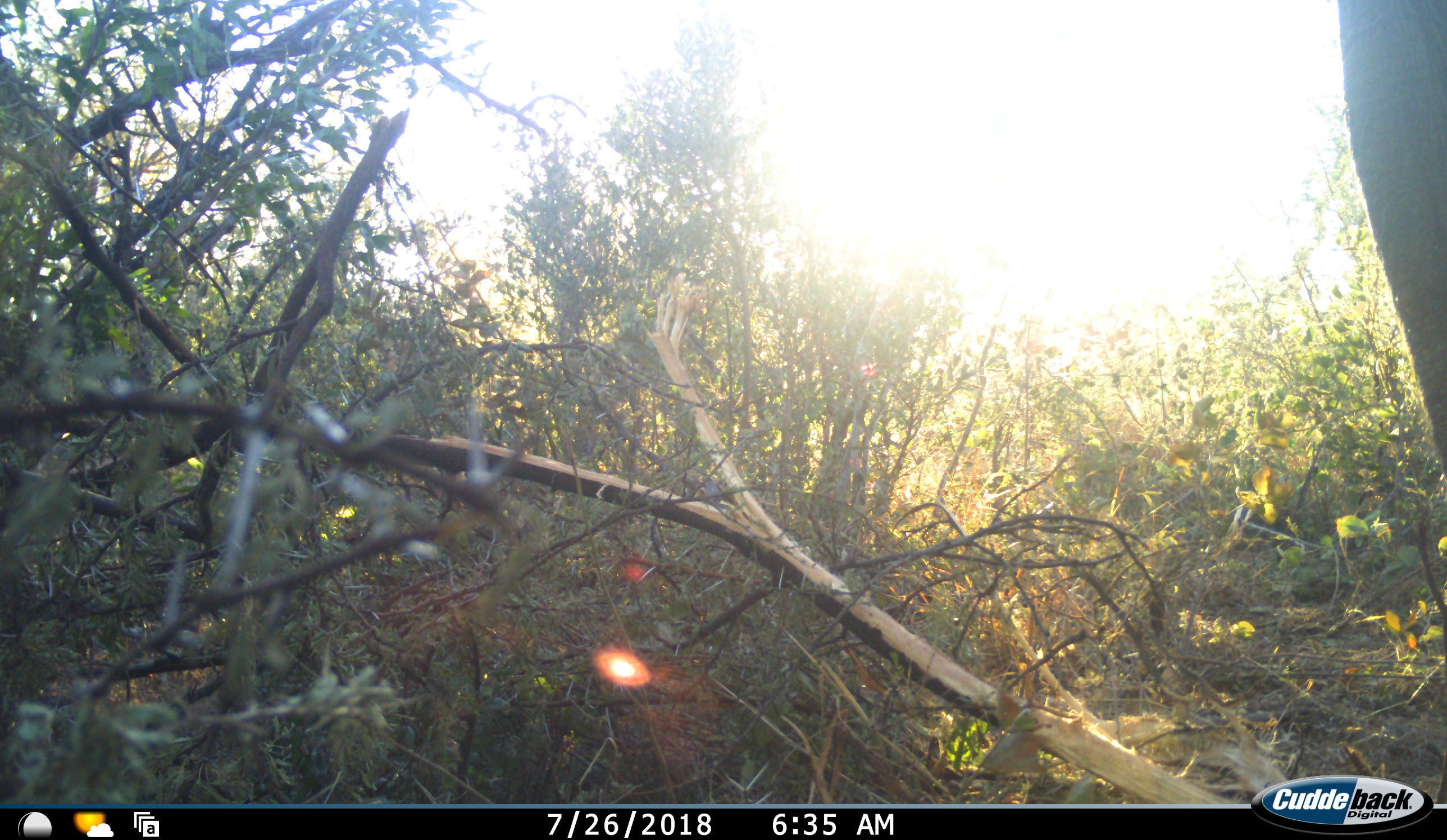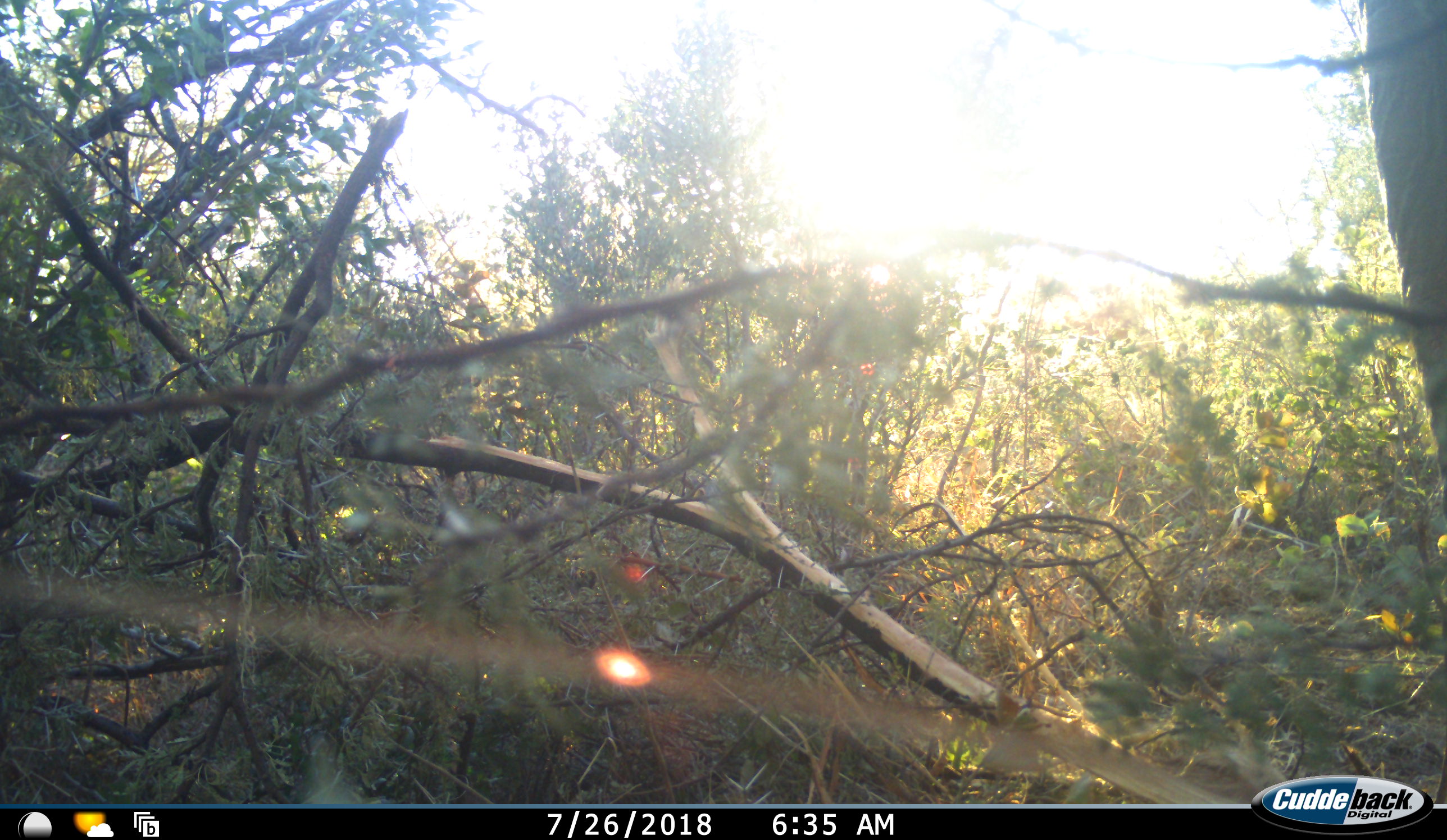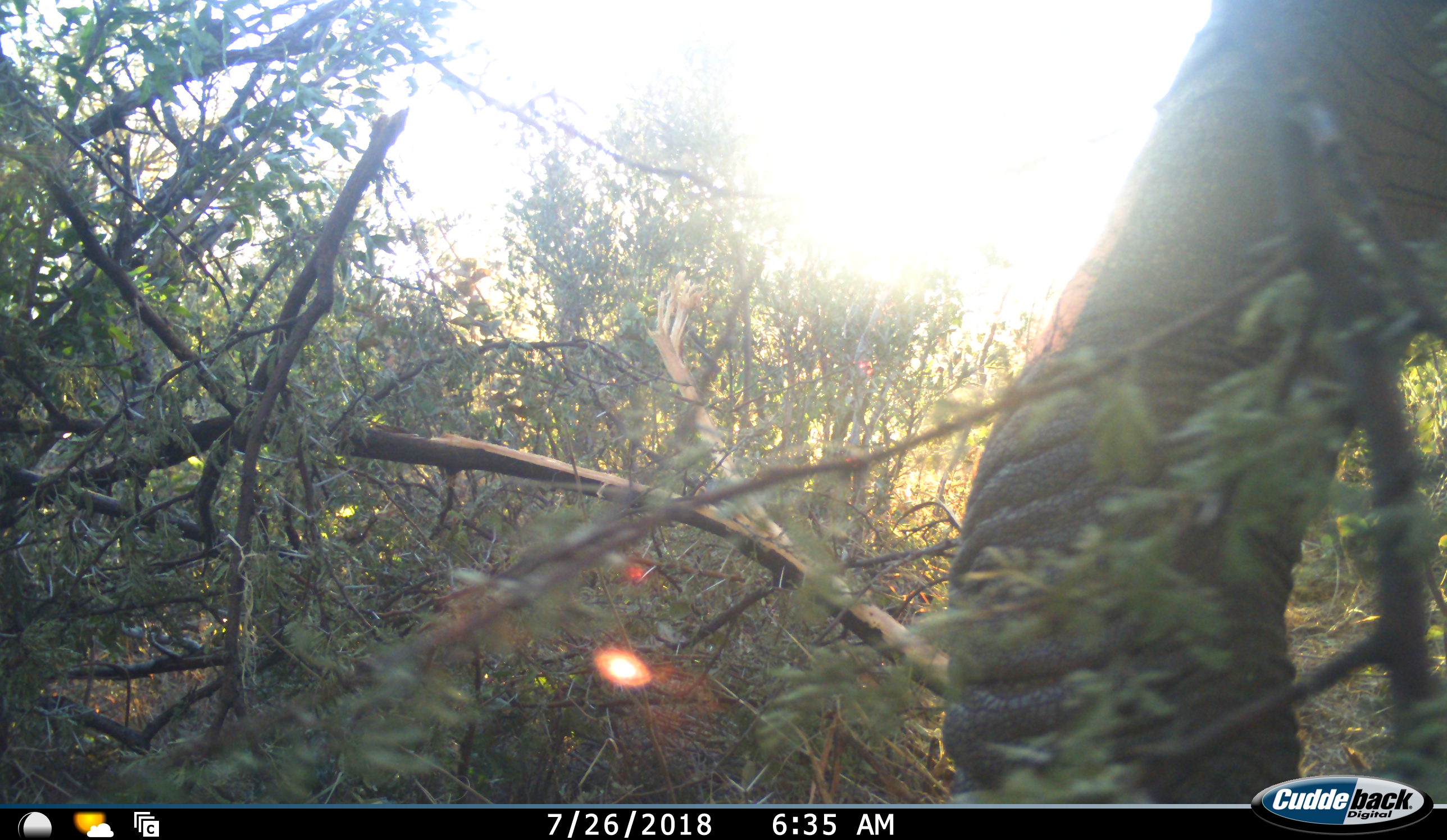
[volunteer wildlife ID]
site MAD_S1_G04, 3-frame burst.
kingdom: Animalia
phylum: Chordata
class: Mammalia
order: Proboscidea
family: Elephantidae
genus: Loxodonta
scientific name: Loxodonta africana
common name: african bush elephant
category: elephant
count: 1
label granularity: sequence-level